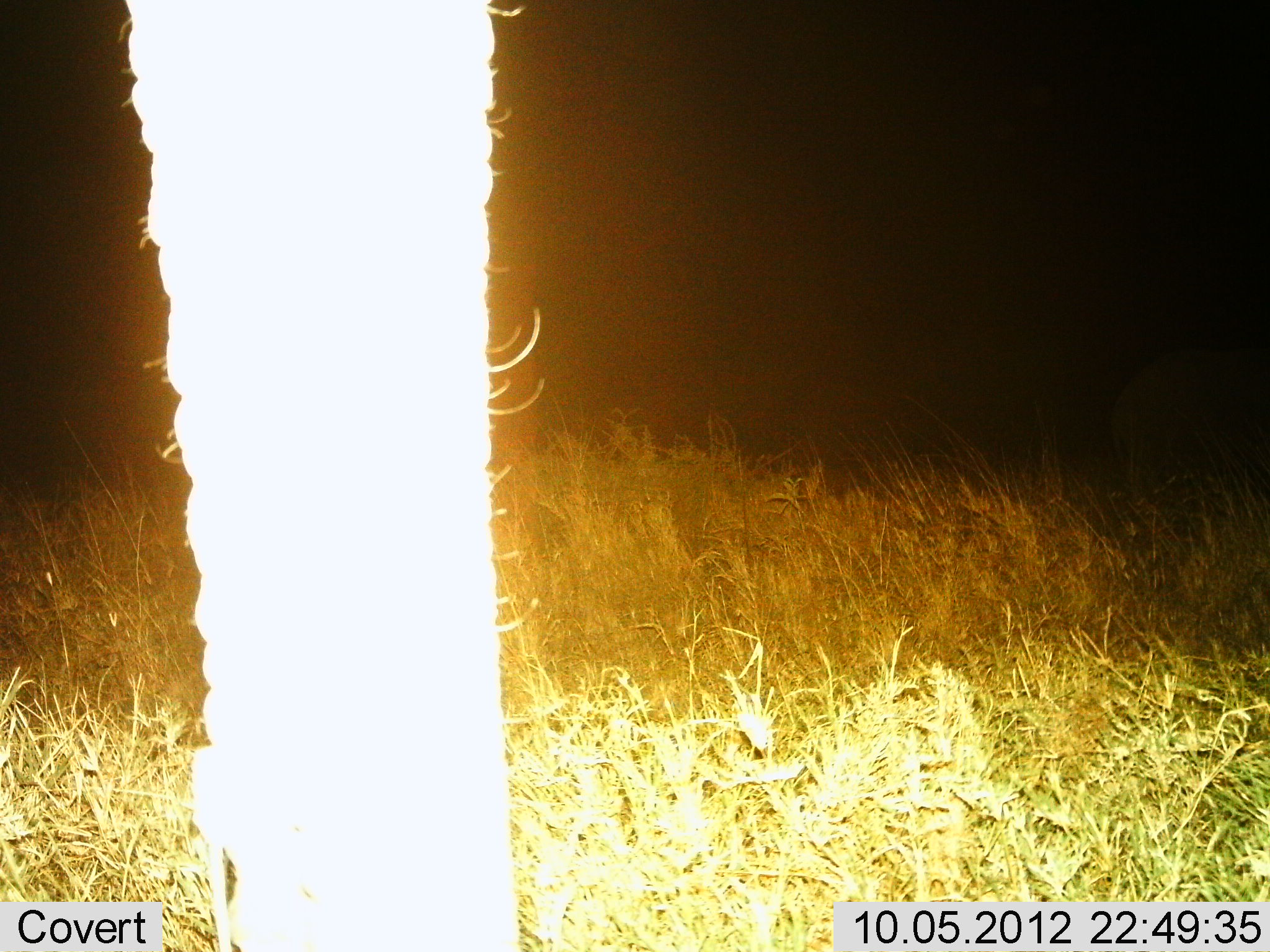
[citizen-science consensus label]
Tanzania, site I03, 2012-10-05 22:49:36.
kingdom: Animalia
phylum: Chordata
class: Mammalia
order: Proboscidea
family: Elephantidae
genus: Loxodonta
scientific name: Loxodonta africana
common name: african bush elephant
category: elephant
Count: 1.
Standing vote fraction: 100%.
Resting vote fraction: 0%.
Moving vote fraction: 0%.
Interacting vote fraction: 0%.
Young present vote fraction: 0%.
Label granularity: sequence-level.